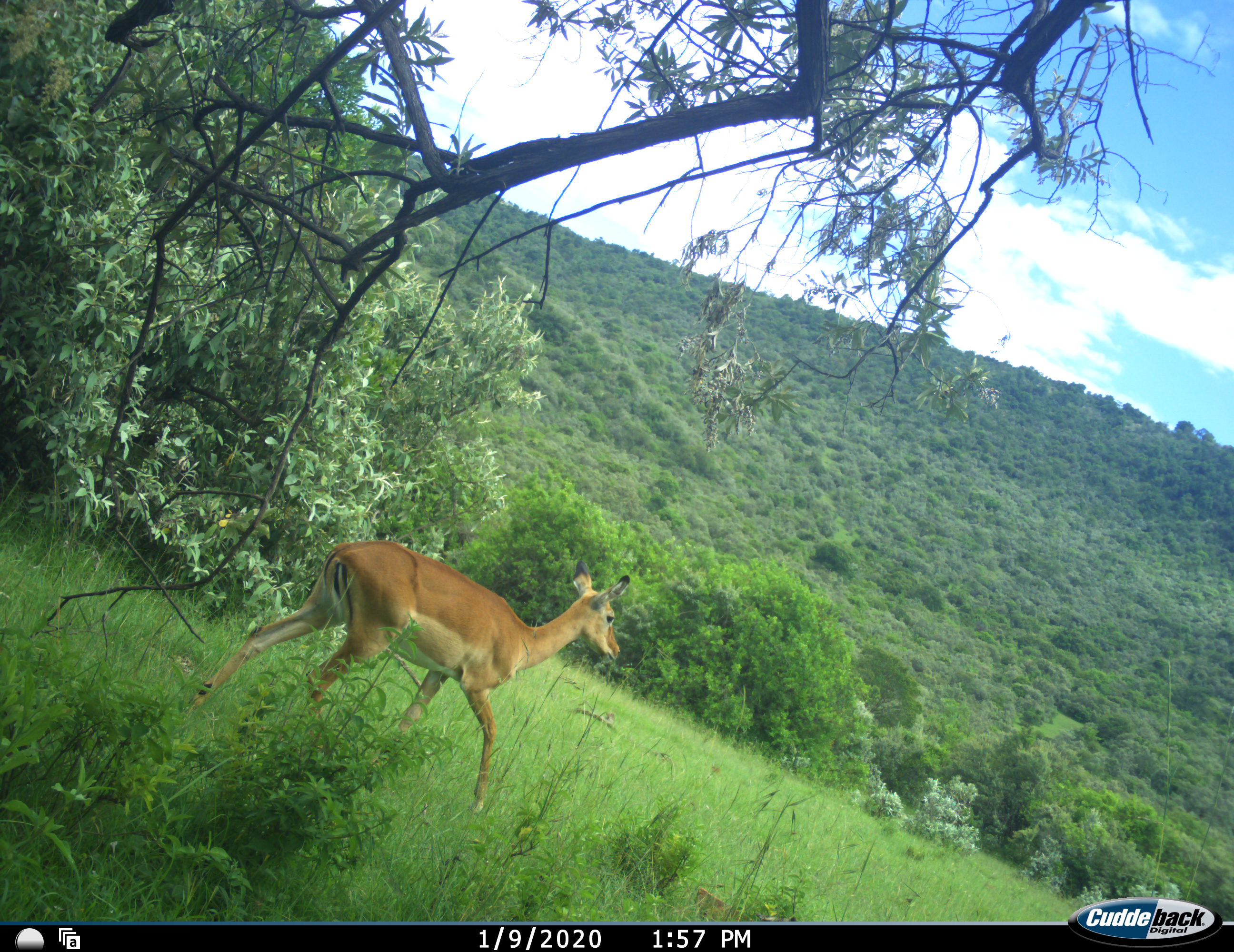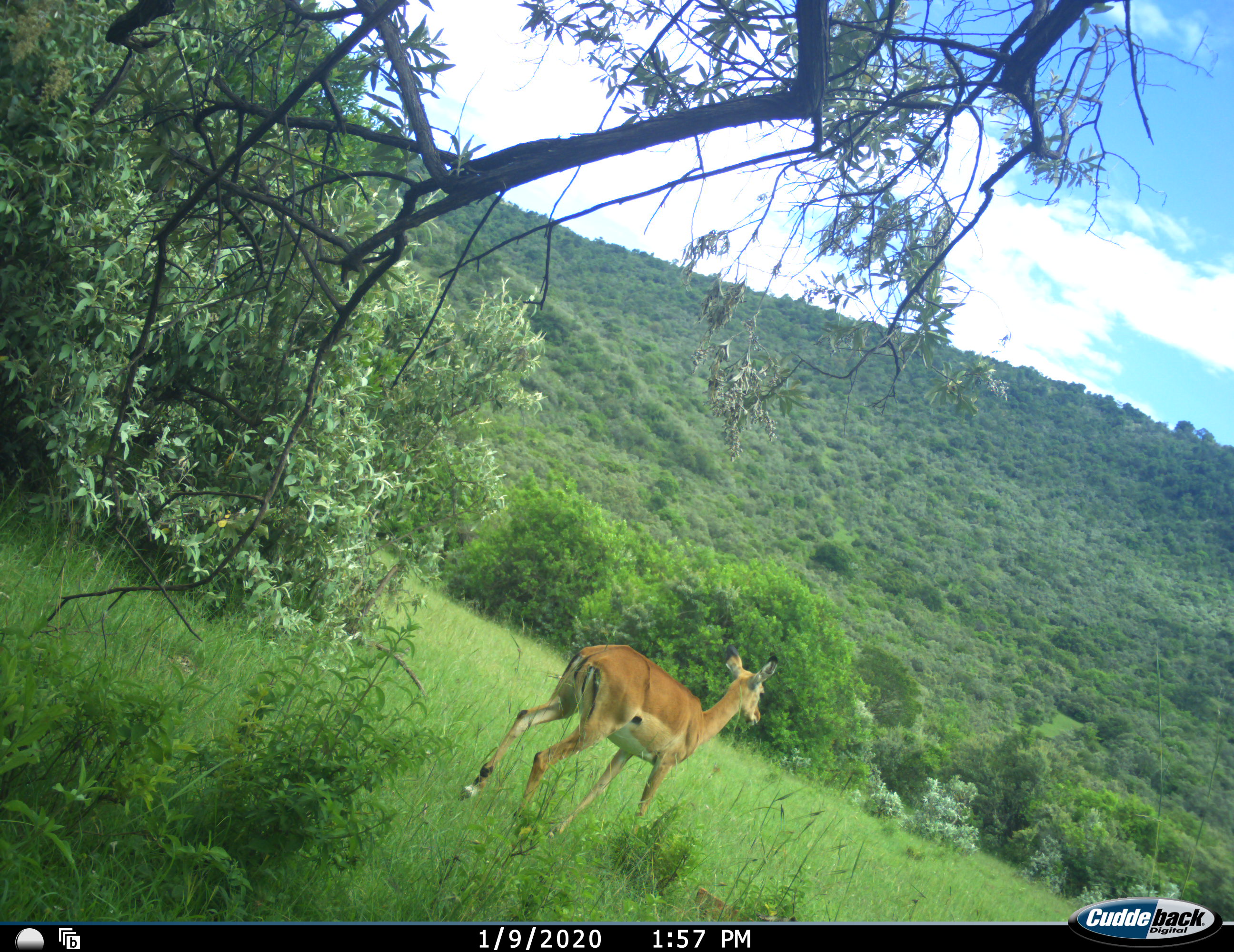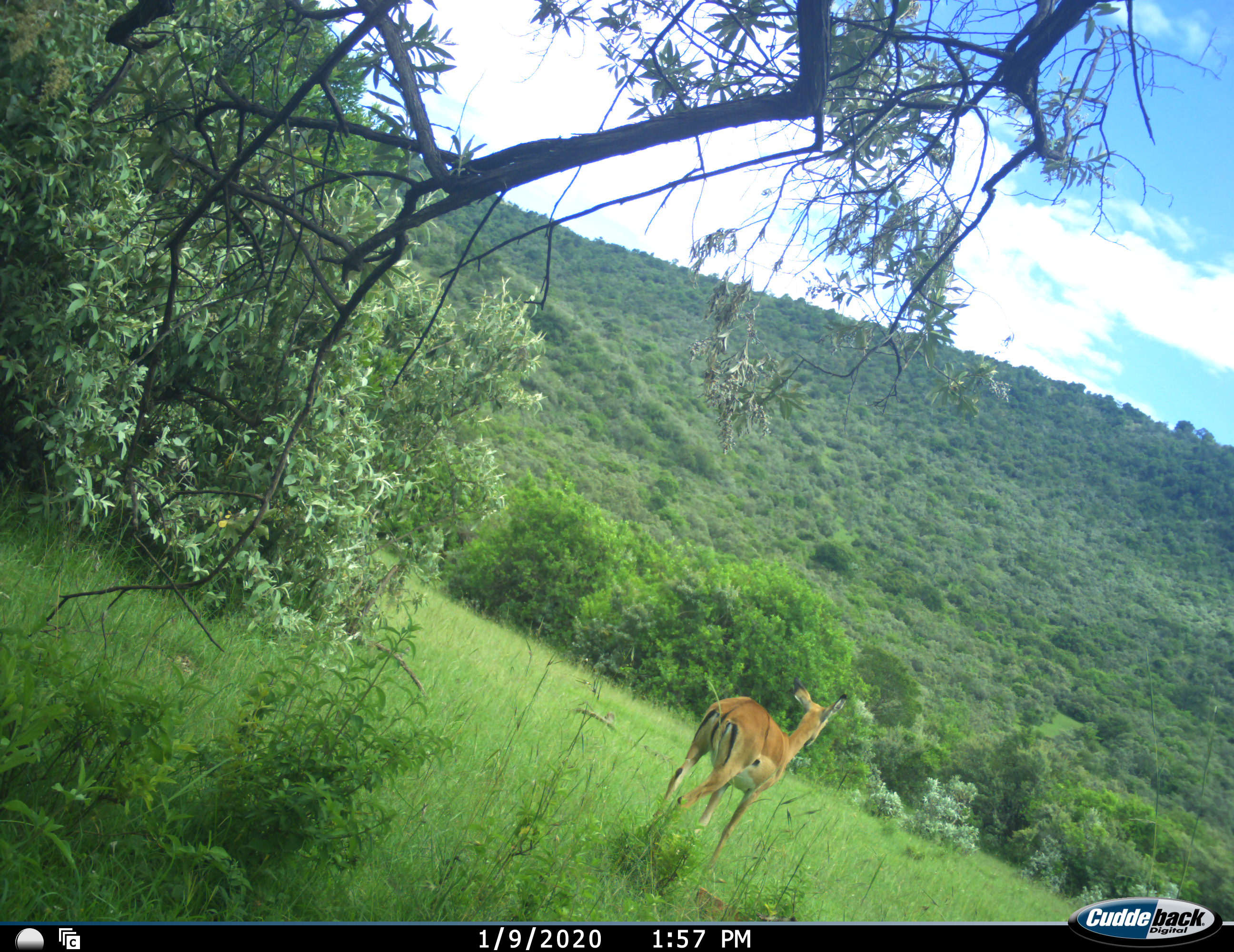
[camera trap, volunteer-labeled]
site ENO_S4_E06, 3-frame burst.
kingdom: Animalia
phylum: Chordata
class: Mammalia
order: Artiodactyla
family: Bovidae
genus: Aepyceros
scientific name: Aepyceros melampus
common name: impala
Impala (Aepyceros melampus), count 1. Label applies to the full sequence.